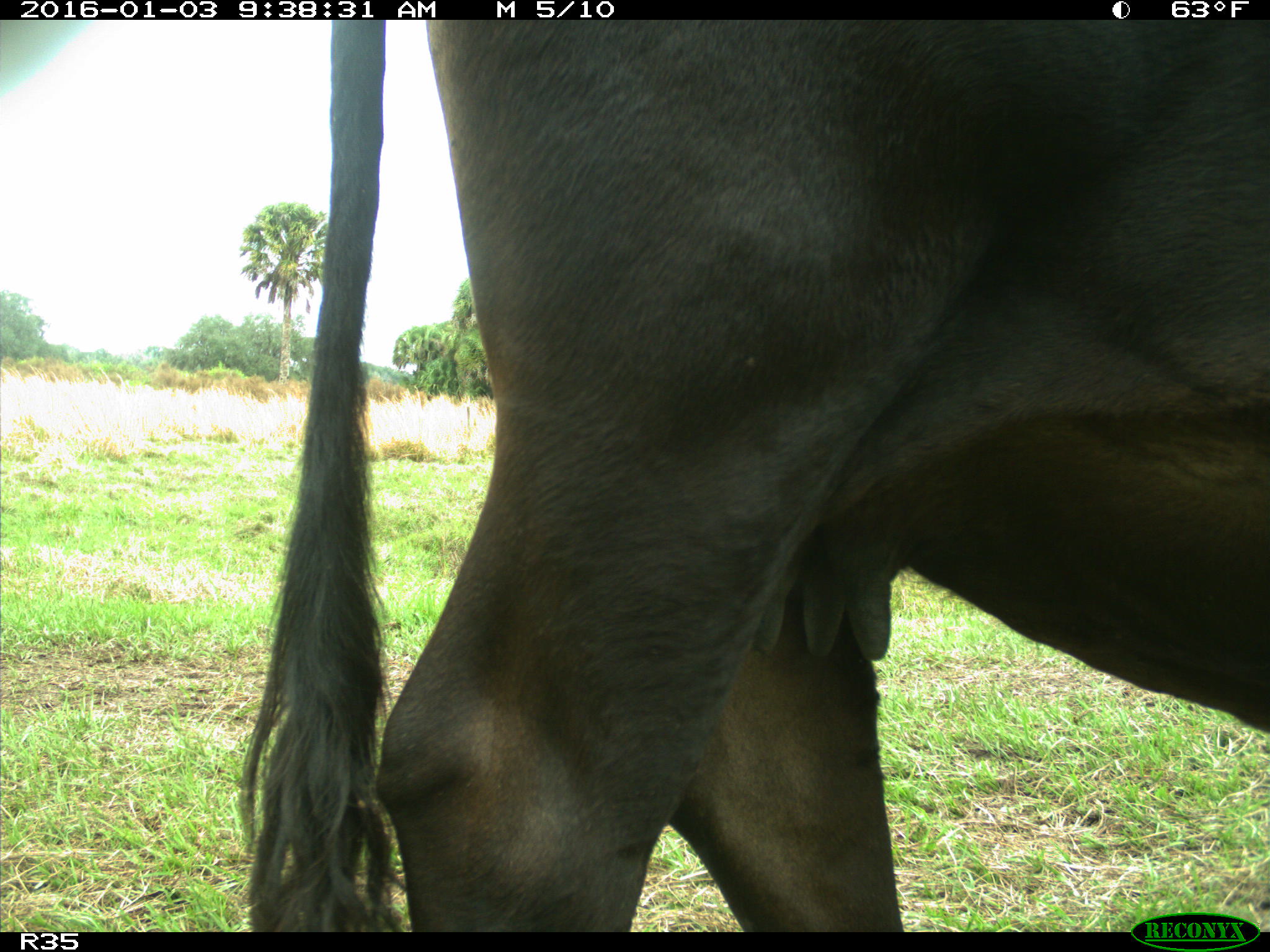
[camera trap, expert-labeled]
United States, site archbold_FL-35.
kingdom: Animalia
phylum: Chordata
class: Mammalia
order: Artiodactyla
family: Bovidae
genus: Bos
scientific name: Bos taurus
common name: domestic cow